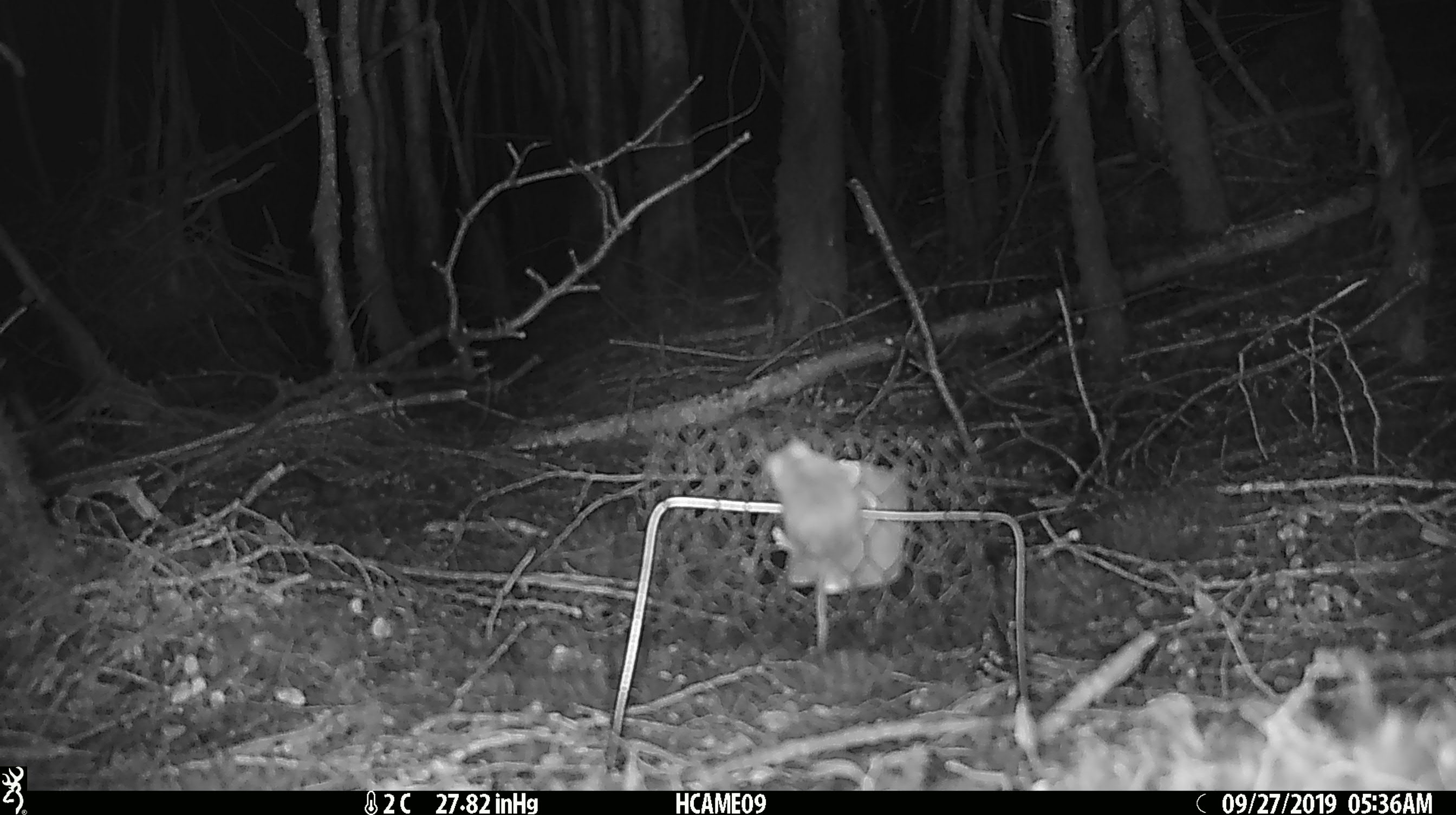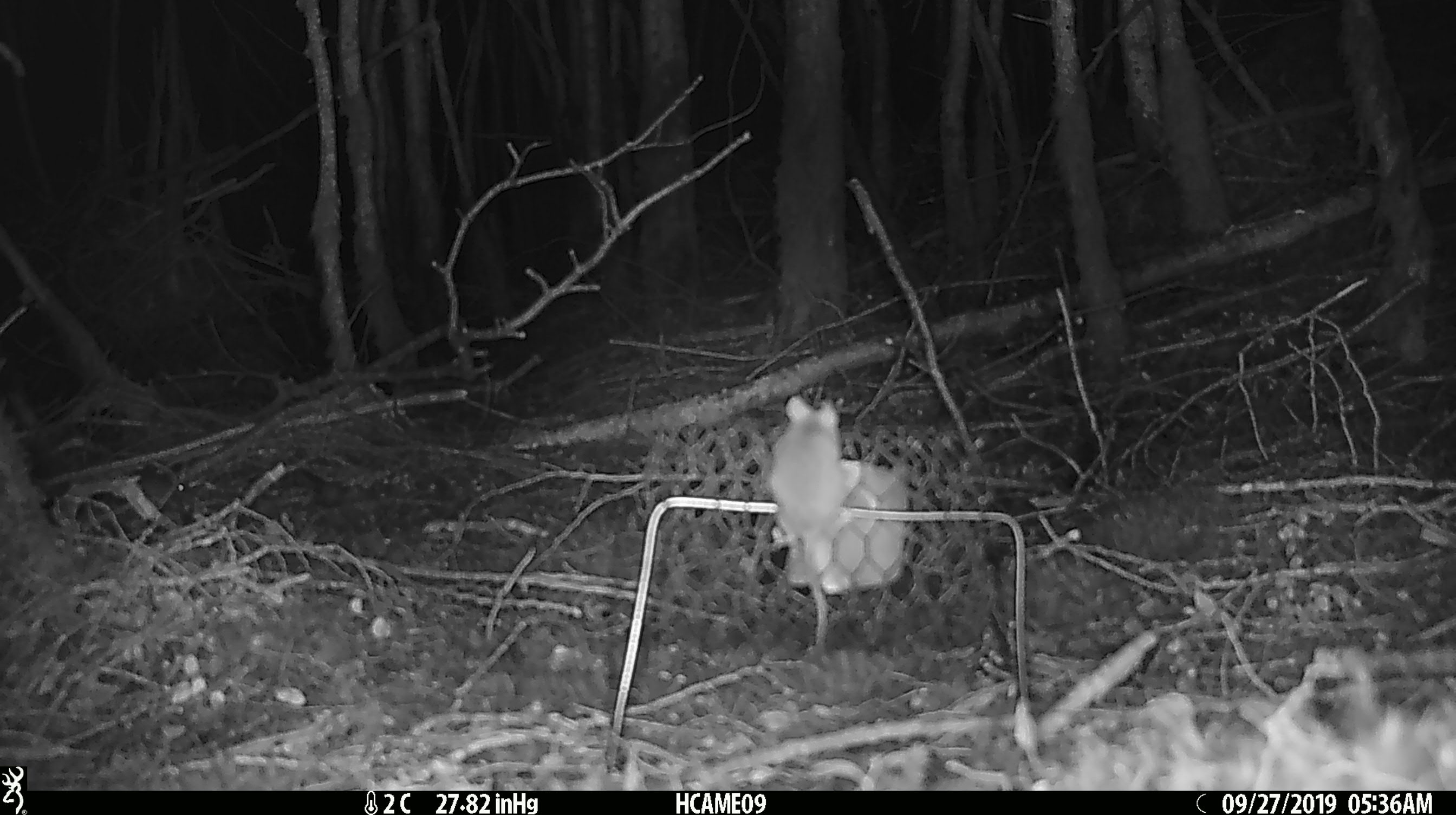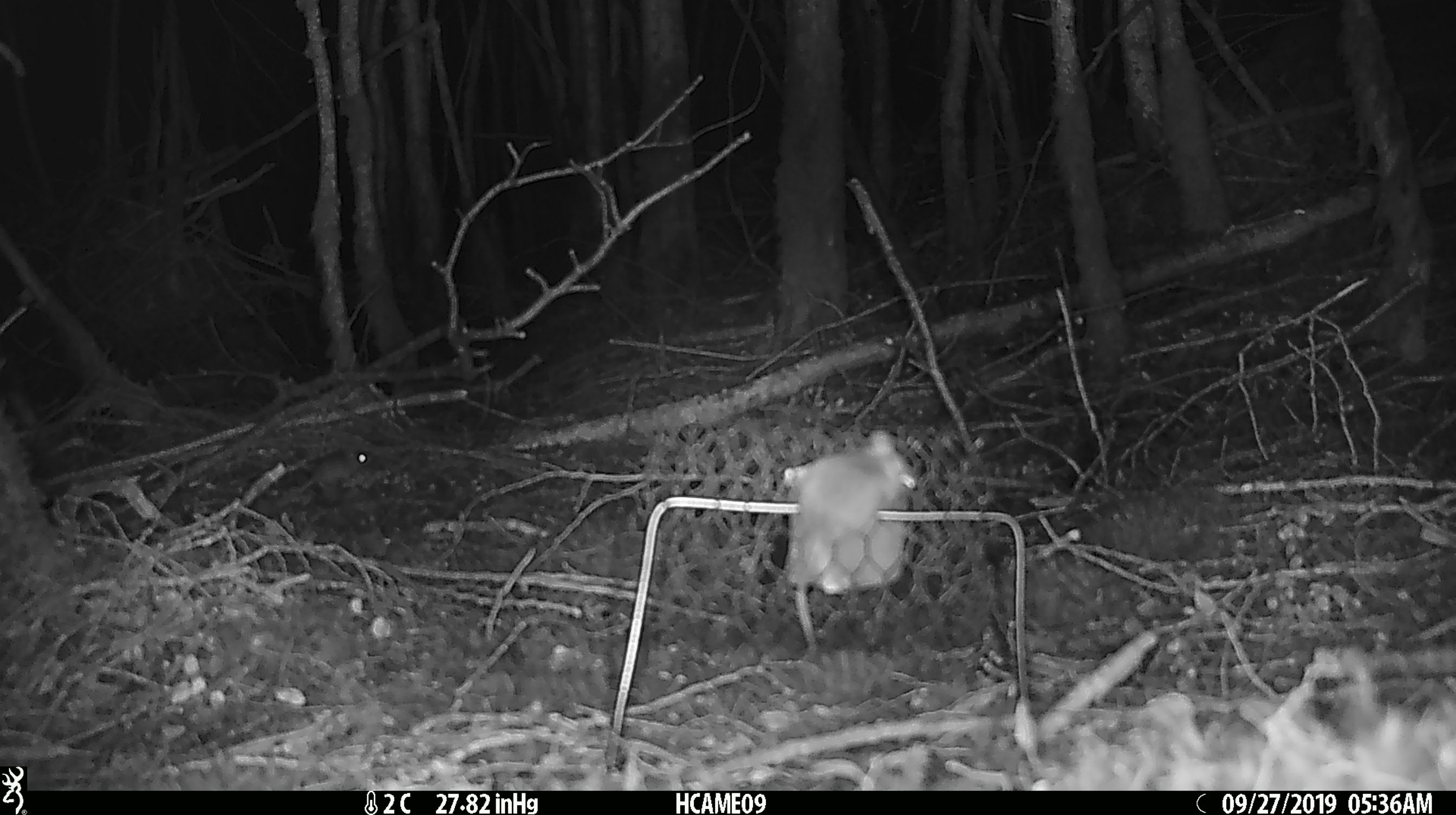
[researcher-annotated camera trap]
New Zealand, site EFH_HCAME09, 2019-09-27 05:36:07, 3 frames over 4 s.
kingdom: Animalia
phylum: Chordata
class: Mammalia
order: Rodentia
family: Muridae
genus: Mus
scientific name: Mus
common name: mouse